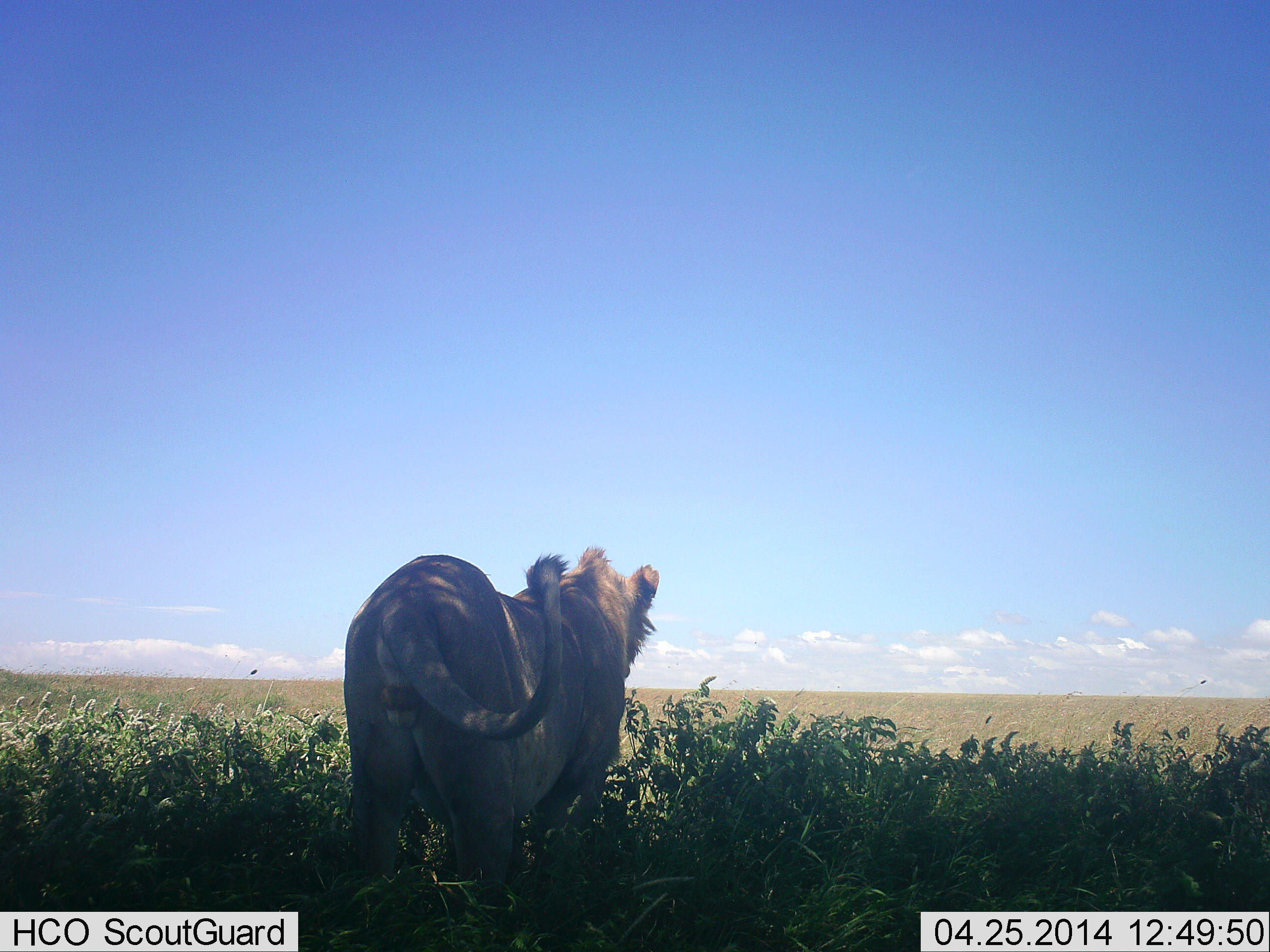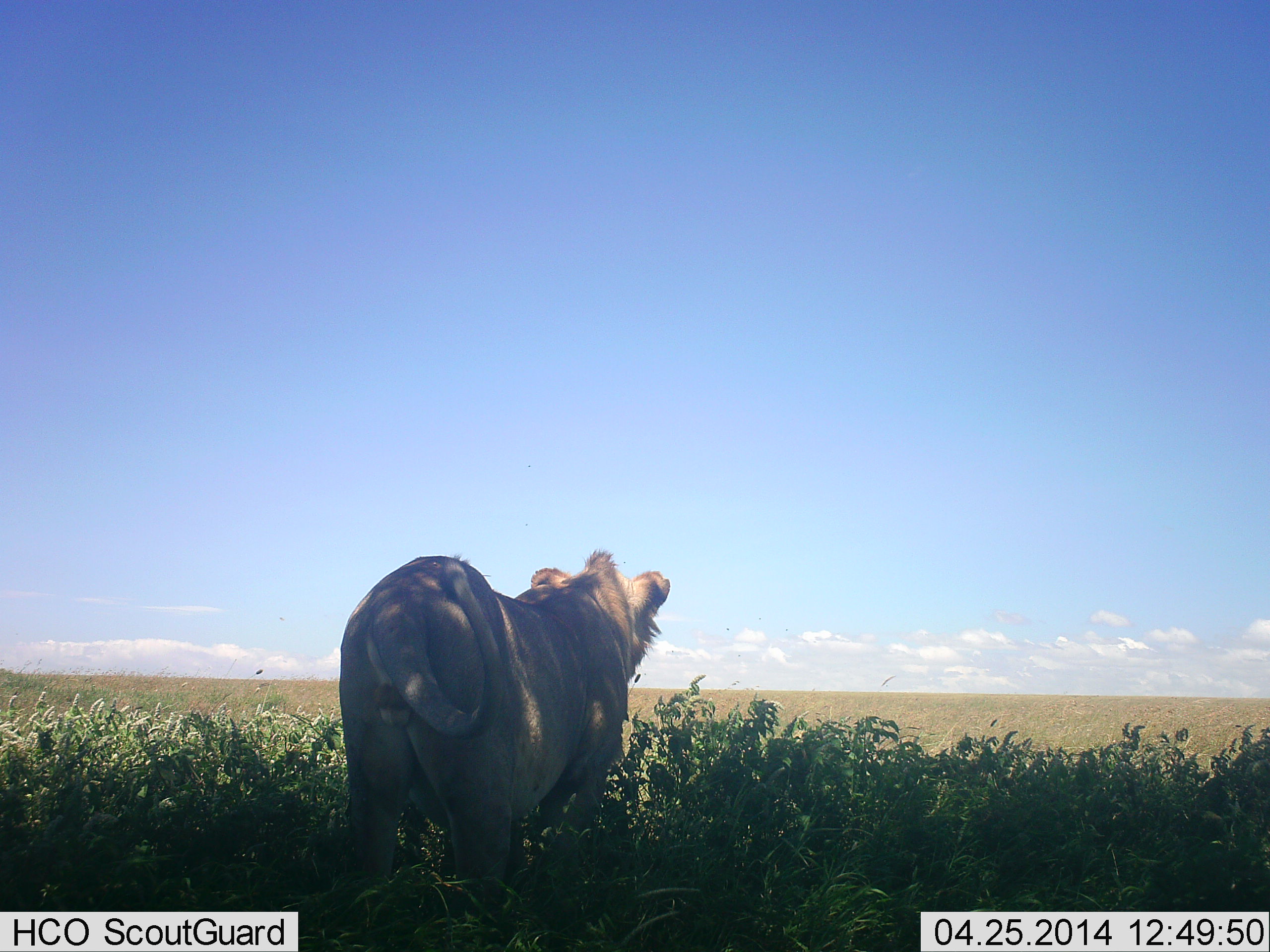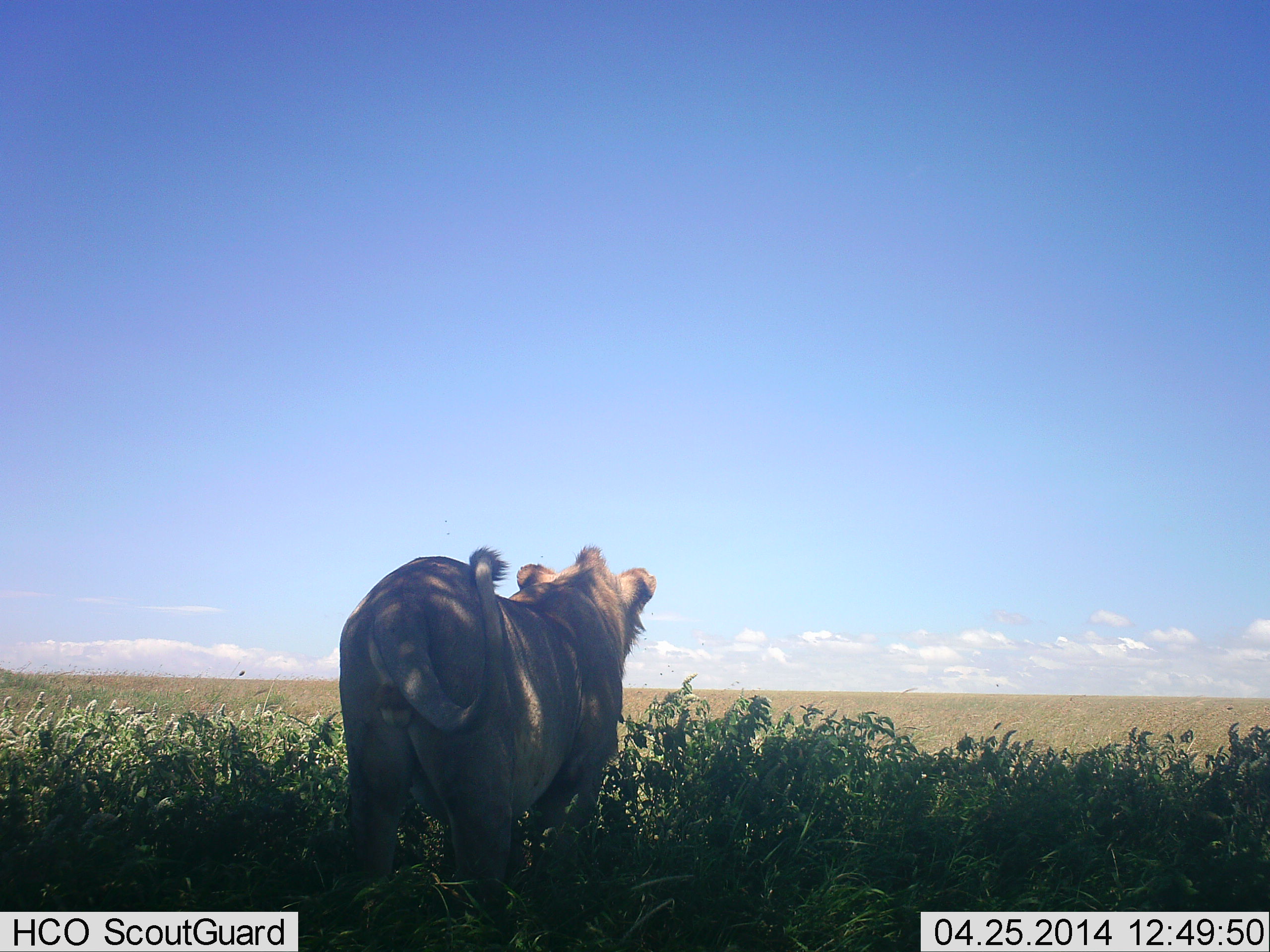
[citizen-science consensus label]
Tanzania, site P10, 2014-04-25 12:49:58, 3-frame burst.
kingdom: Animalia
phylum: Chordata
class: Mammalia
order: Carnivora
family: Felidae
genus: Panthera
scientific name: Panthera leo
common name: lion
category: lionfemale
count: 1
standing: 90%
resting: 0%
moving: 10%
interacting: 0%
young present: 0%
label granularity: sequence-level